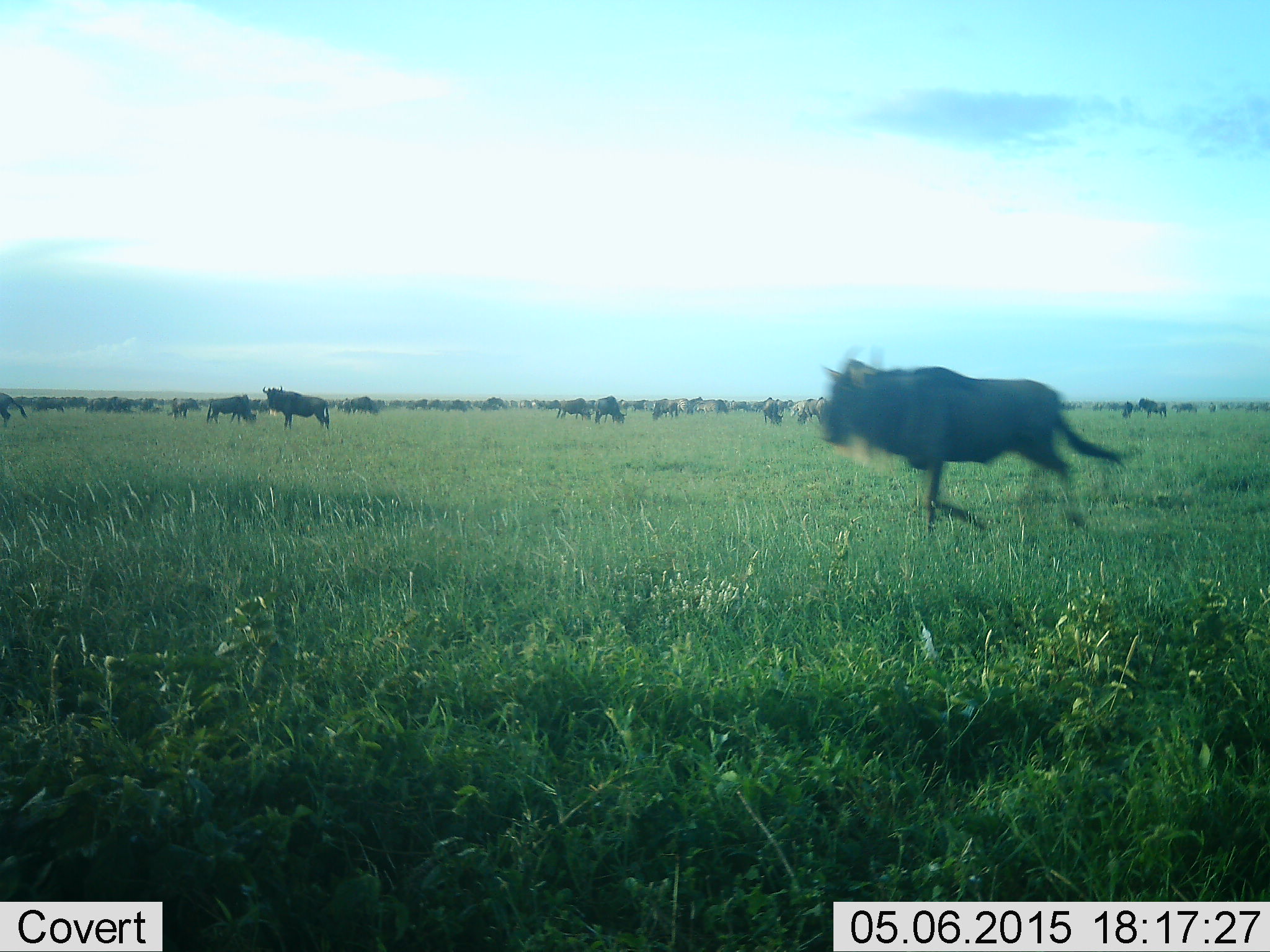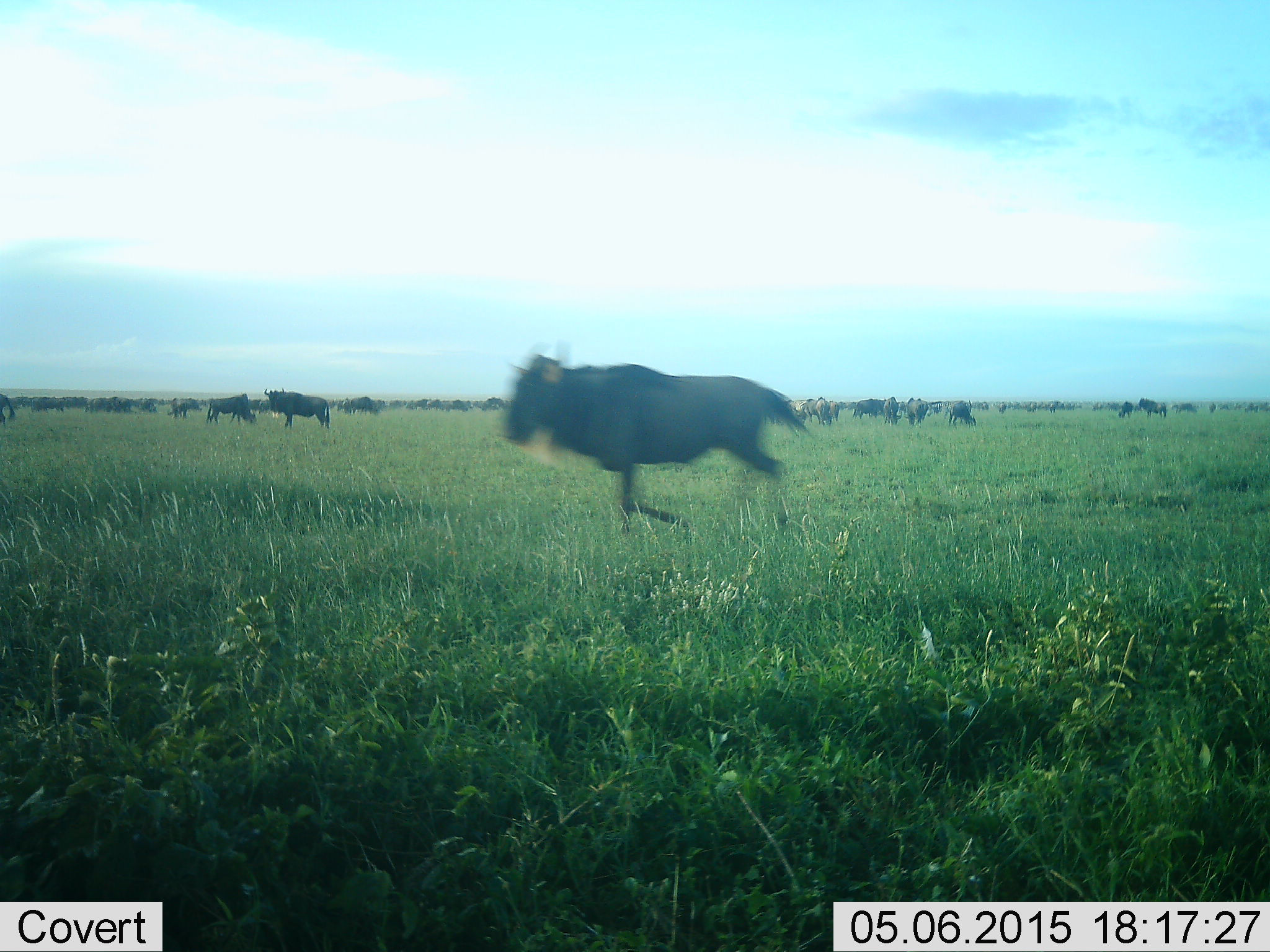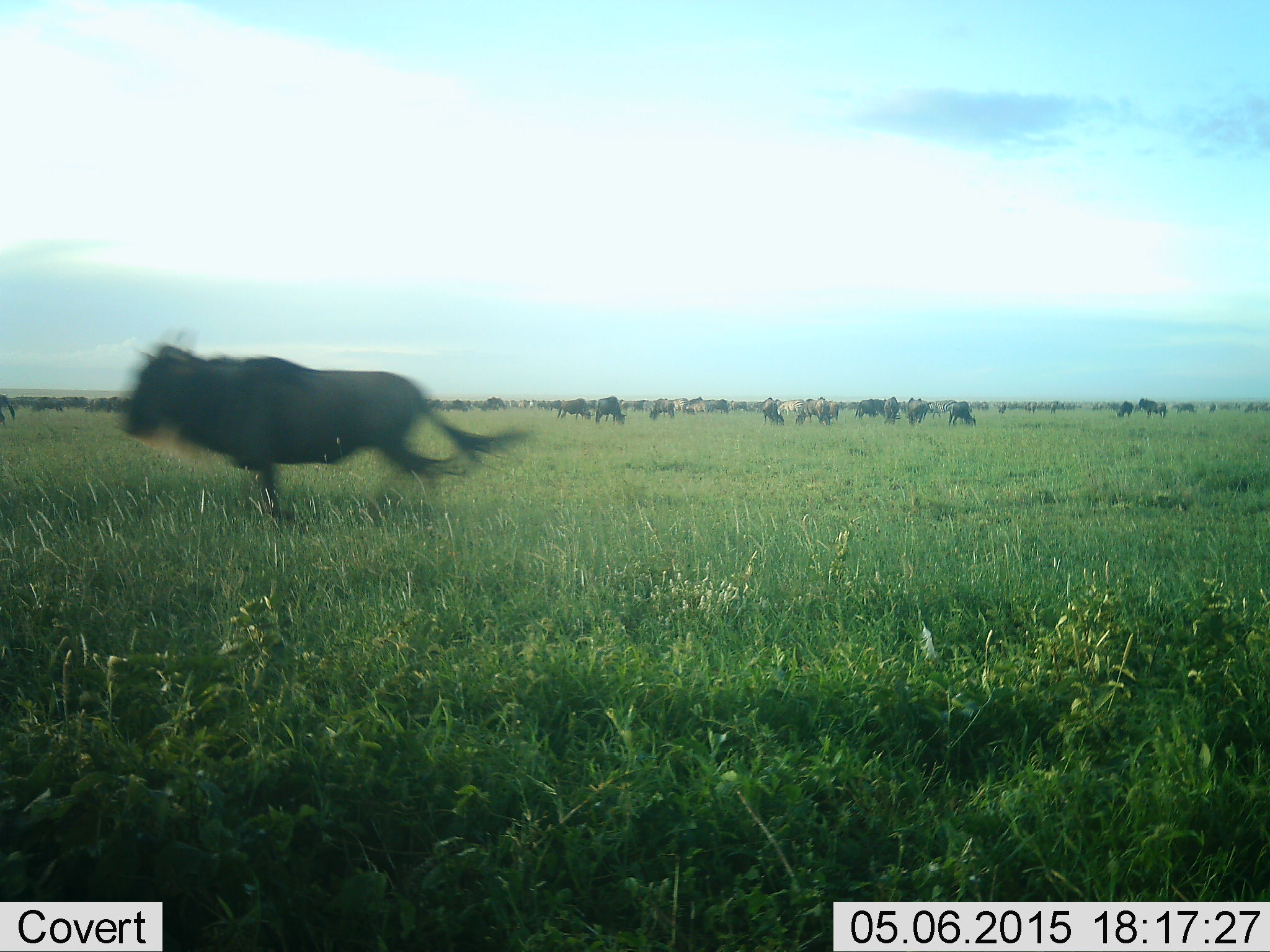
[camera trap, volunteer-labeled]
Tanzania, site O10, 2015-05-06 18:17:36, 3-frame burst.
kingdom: Animalia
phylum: Chordata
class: Mammalia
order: Artiodactyla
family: Bovidae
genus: Connochaetes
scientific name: Connochaetes taurinus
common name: blue wildebeest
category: wildebeest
Wildebeest (blue wildebeest) (Connochaetes taurinus), count 11-50. Behavior (volunteer vote fractions): standing 64%, resting 0%, moving 100%, interacting 0%. Young present (vote fraction): 0%. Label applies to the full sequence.